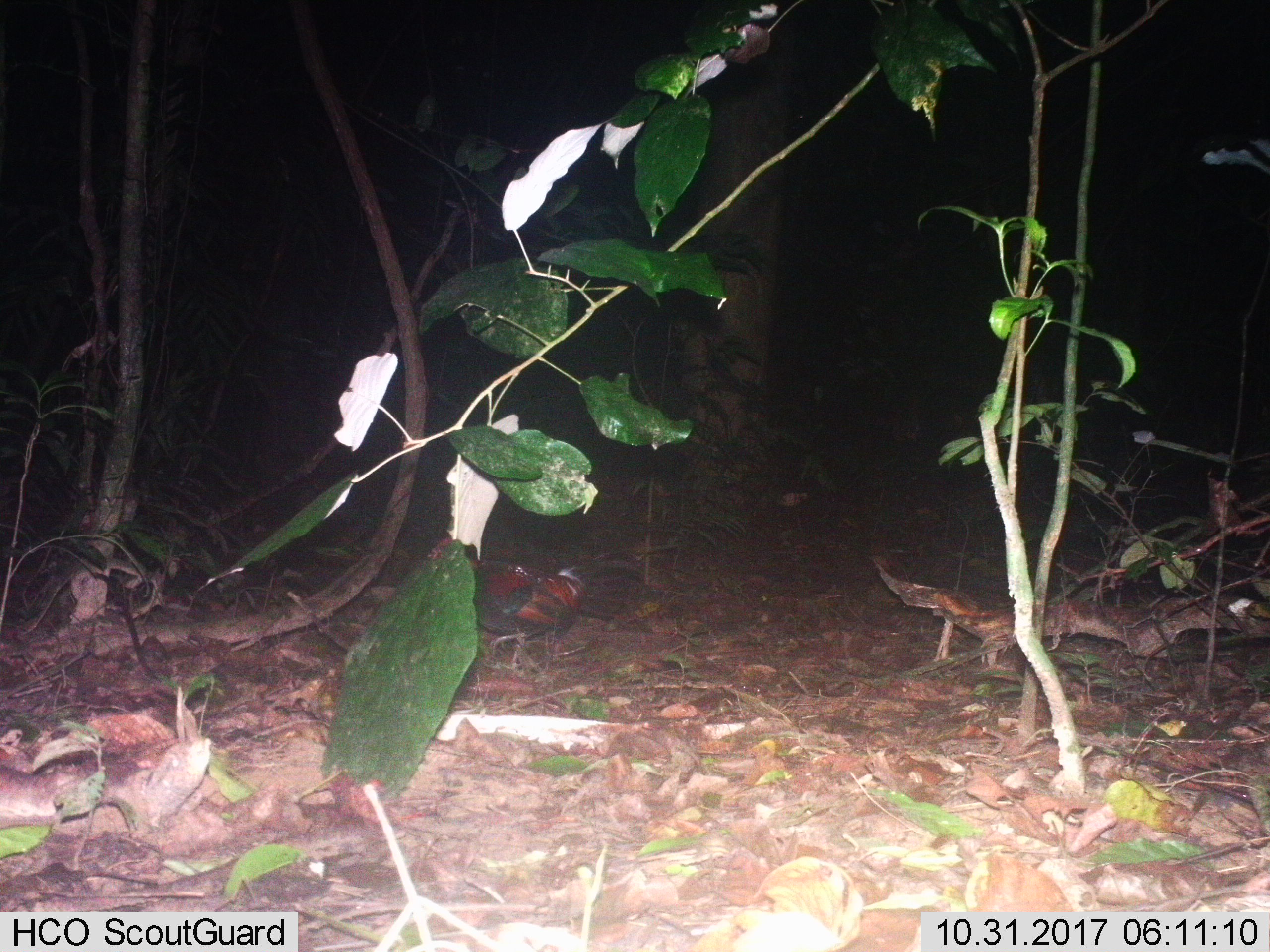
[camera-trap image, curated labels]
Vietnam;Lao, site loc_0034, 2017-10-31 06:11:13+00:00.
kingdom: Animalia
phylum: Chordata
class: Aves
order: Galliformes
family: Phasianidae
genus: Gallus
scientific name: Gallus gallus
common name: red junglefowl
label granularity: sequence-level